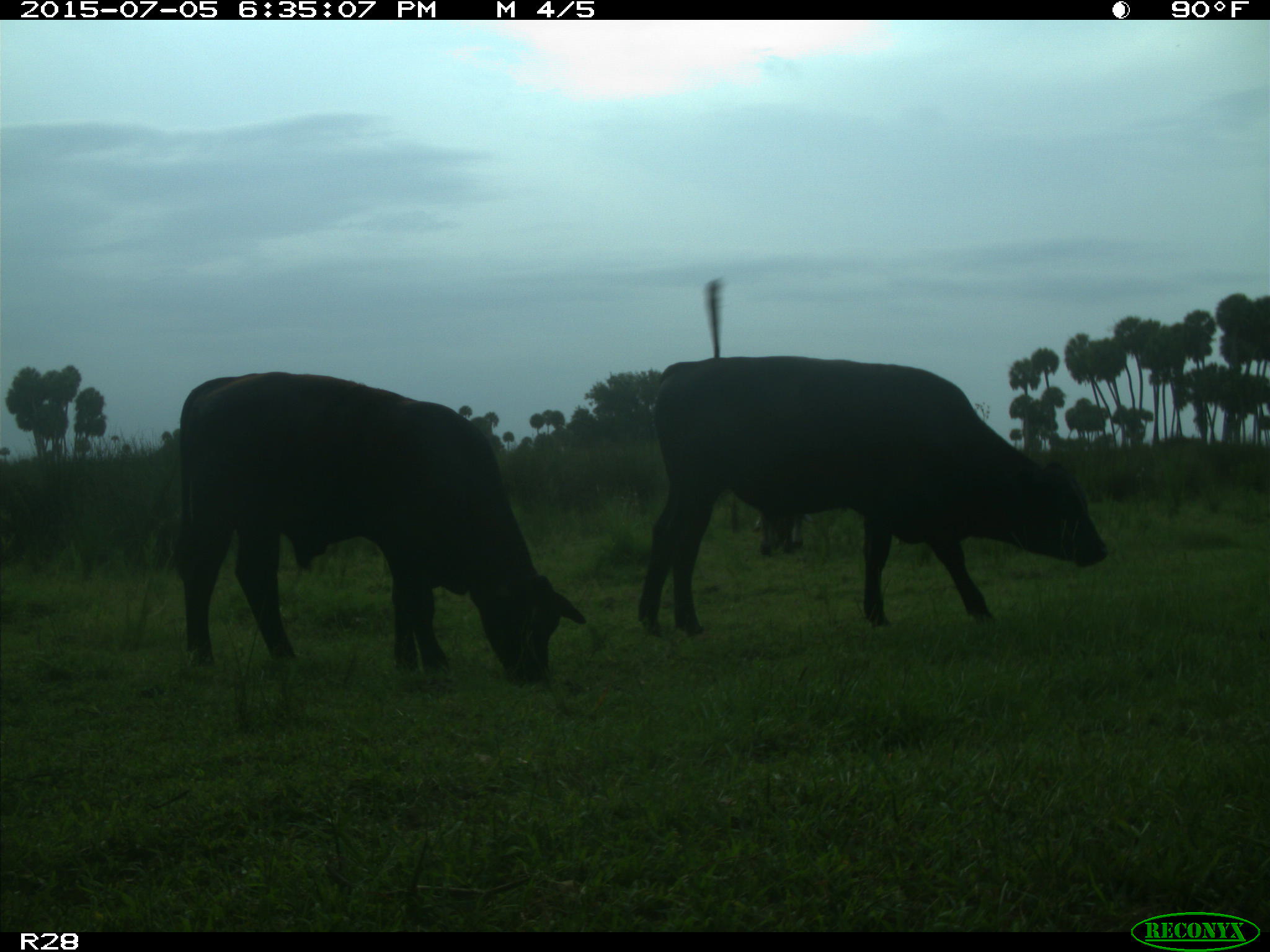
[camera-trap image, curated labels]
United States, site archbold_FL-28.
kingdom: Animalia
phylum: Chordata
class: Mammalia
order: Artiodactyla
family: Bovidae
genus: Bos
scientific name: Bos taurus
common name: domestic cow